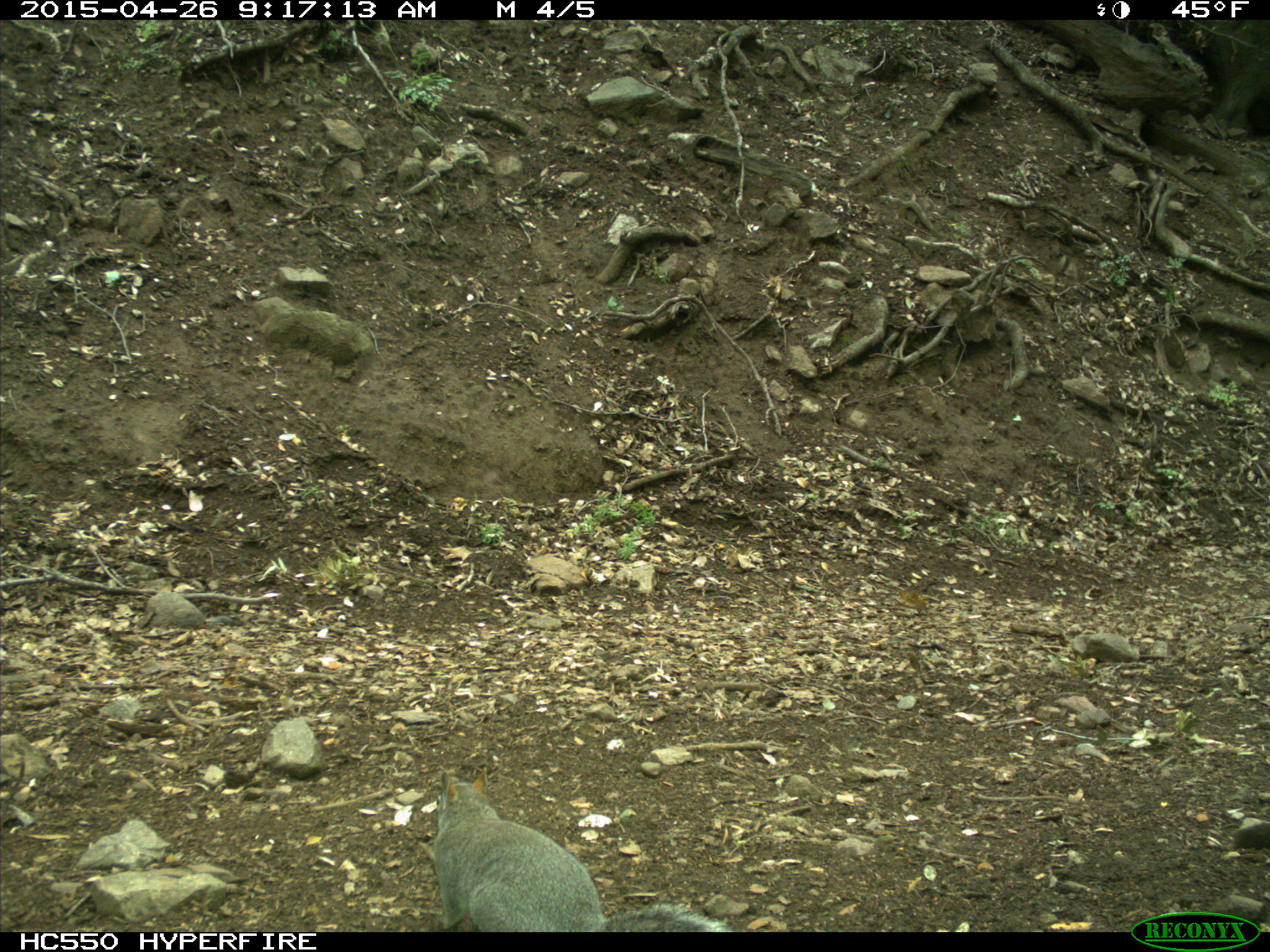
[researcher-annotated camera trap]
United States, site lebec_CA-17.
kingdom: Animalia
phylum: Chordata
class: Mammalia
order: Rodentia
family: Sciuridae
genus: Sciurus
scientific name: Sciurus carolinensis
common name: eastern gray squirrel